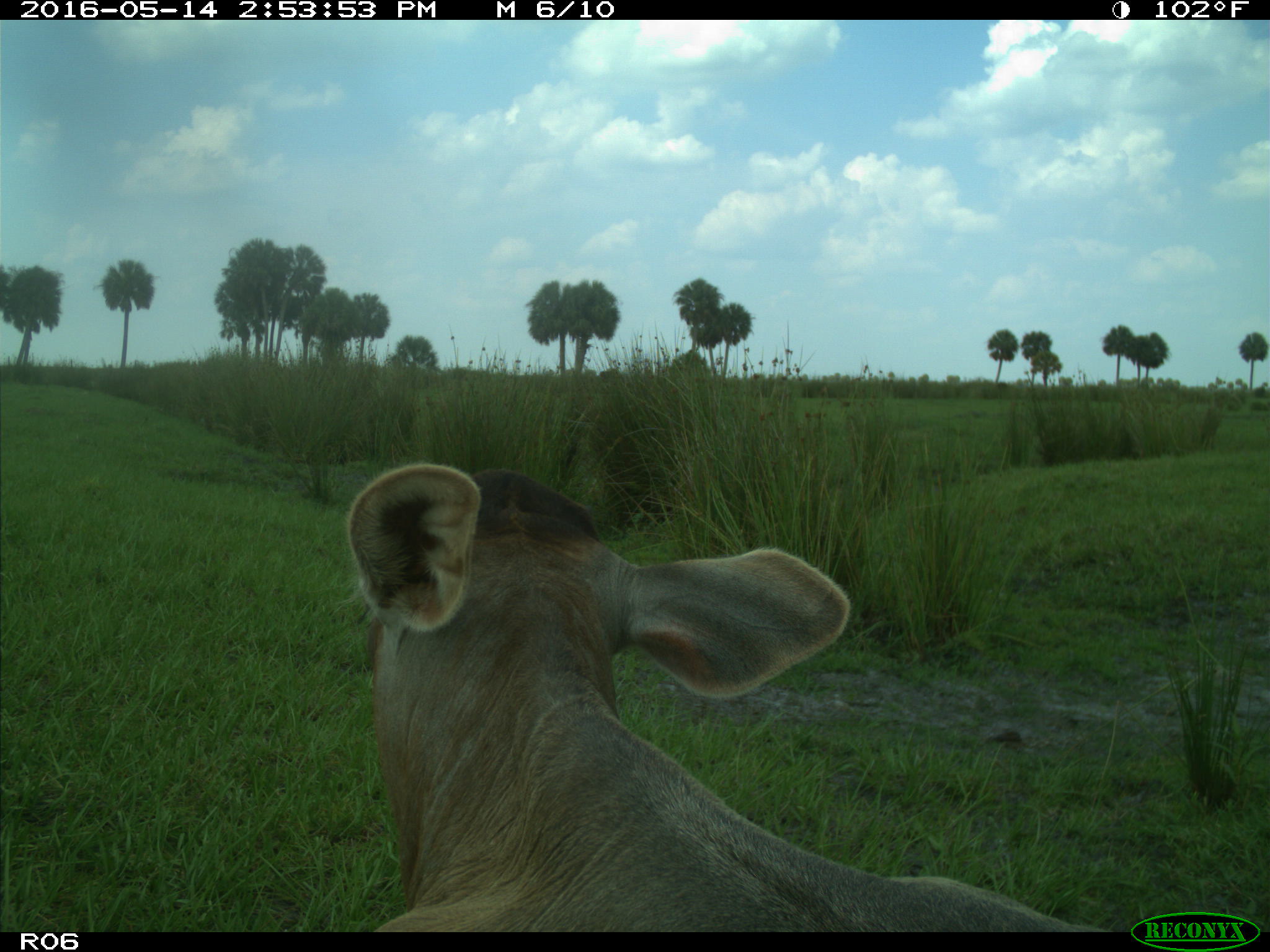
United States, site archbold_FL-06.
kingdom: Animalia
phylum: Chordata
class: Mammalia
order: Artiodactyla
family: Bovidae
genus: Bos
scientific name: Bos taurus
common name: domestic cow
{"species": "Bos taurus (domestic cow)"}